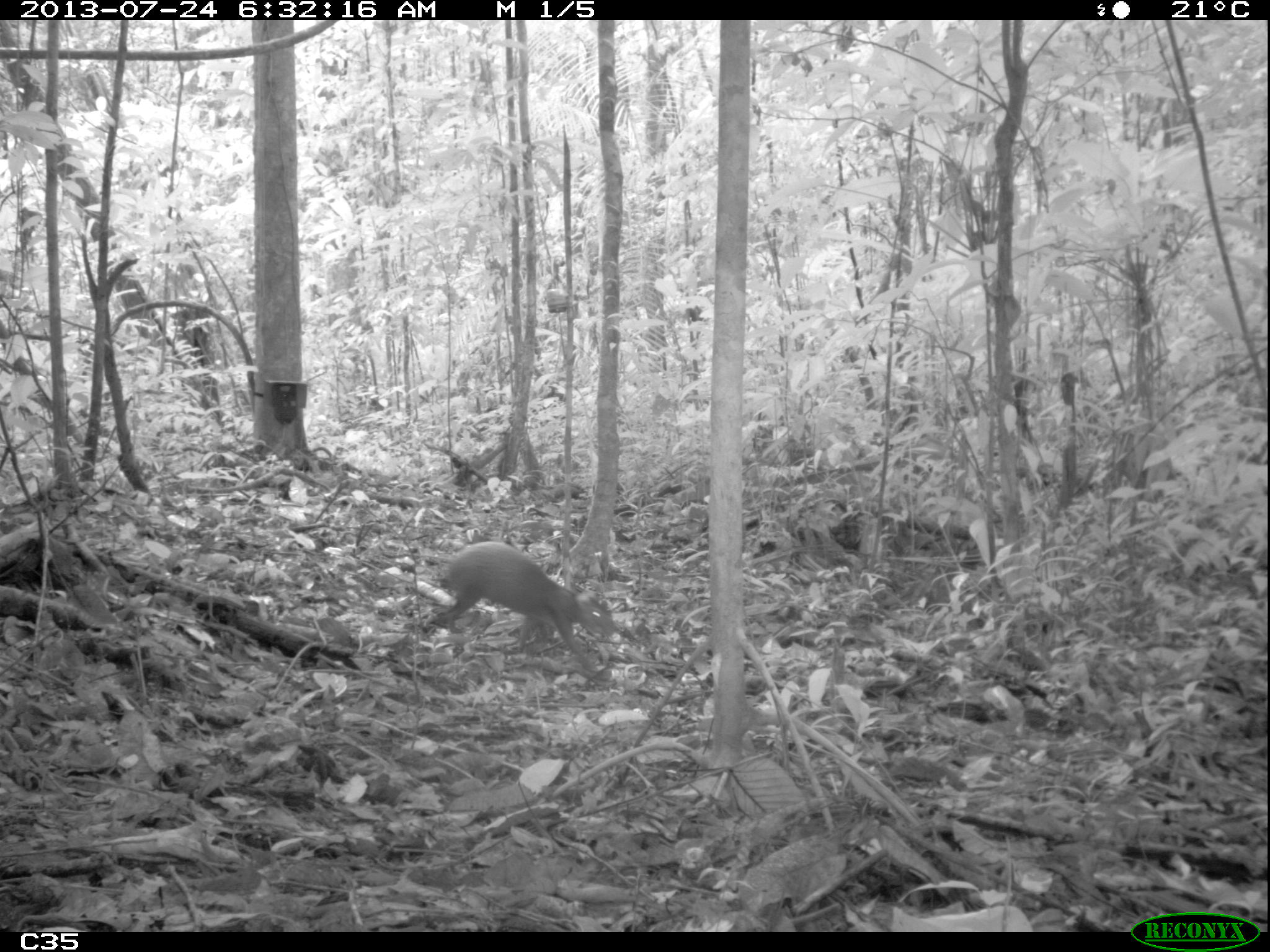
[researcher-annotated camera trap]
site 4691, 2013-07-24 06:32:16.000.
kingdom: Animalia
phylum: Chordata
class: Mammalia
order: Rodentia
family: Dasyproctidae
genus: Dasyprocta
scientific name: Dasyprocta leporina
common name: red-rumped agouti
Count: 2.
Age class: adult.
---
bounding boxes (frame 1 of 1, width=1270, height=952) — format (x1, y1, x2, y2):
dasyprocta leporina: (426, 540, 615, 671)